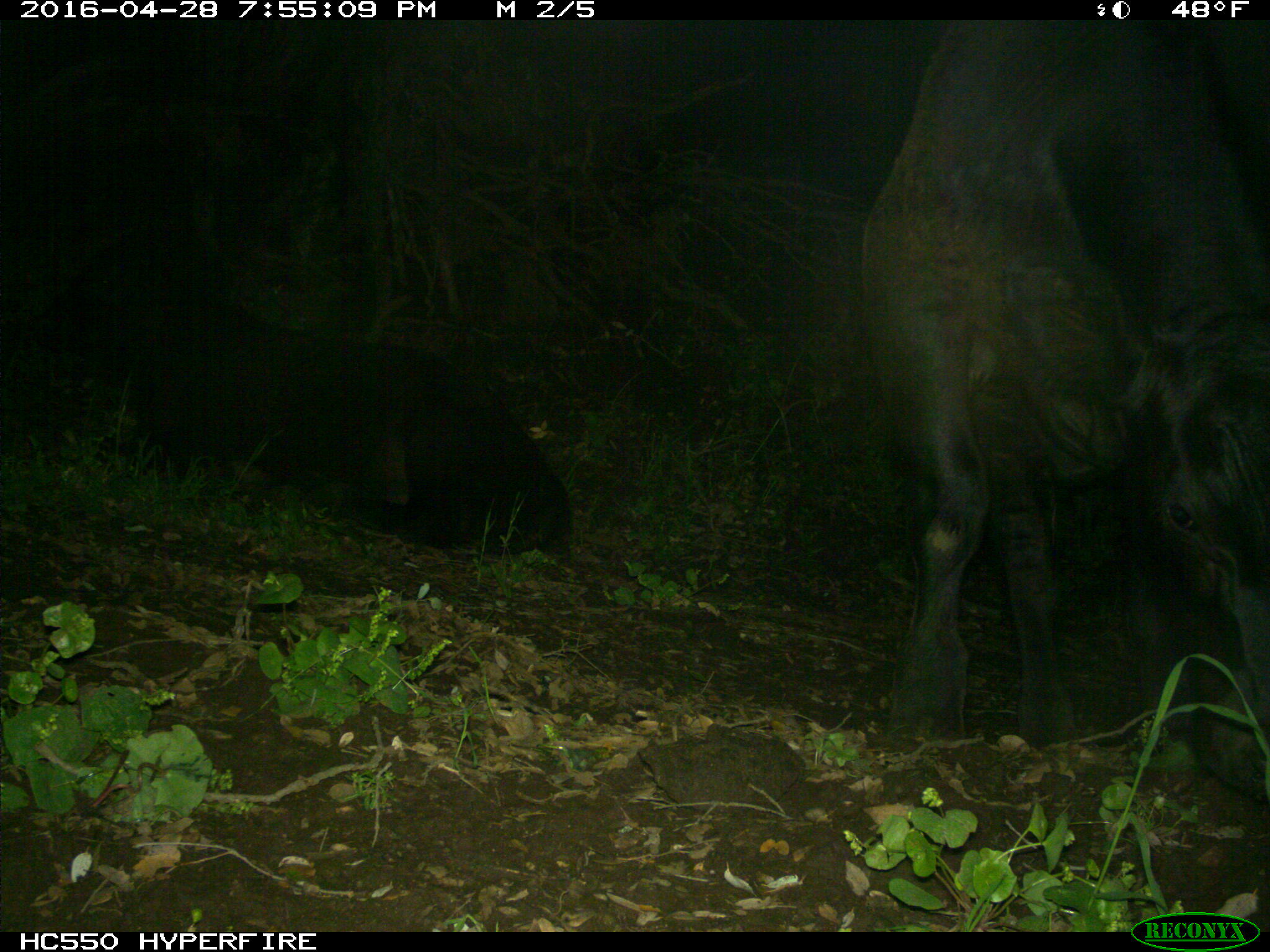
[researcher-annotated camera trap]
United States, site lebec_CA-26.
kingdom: Animalia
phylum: Chordata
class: Mammalia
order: Artiodactyla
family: Bovidae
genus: Bos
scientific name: Bos taurus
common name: domestic cow